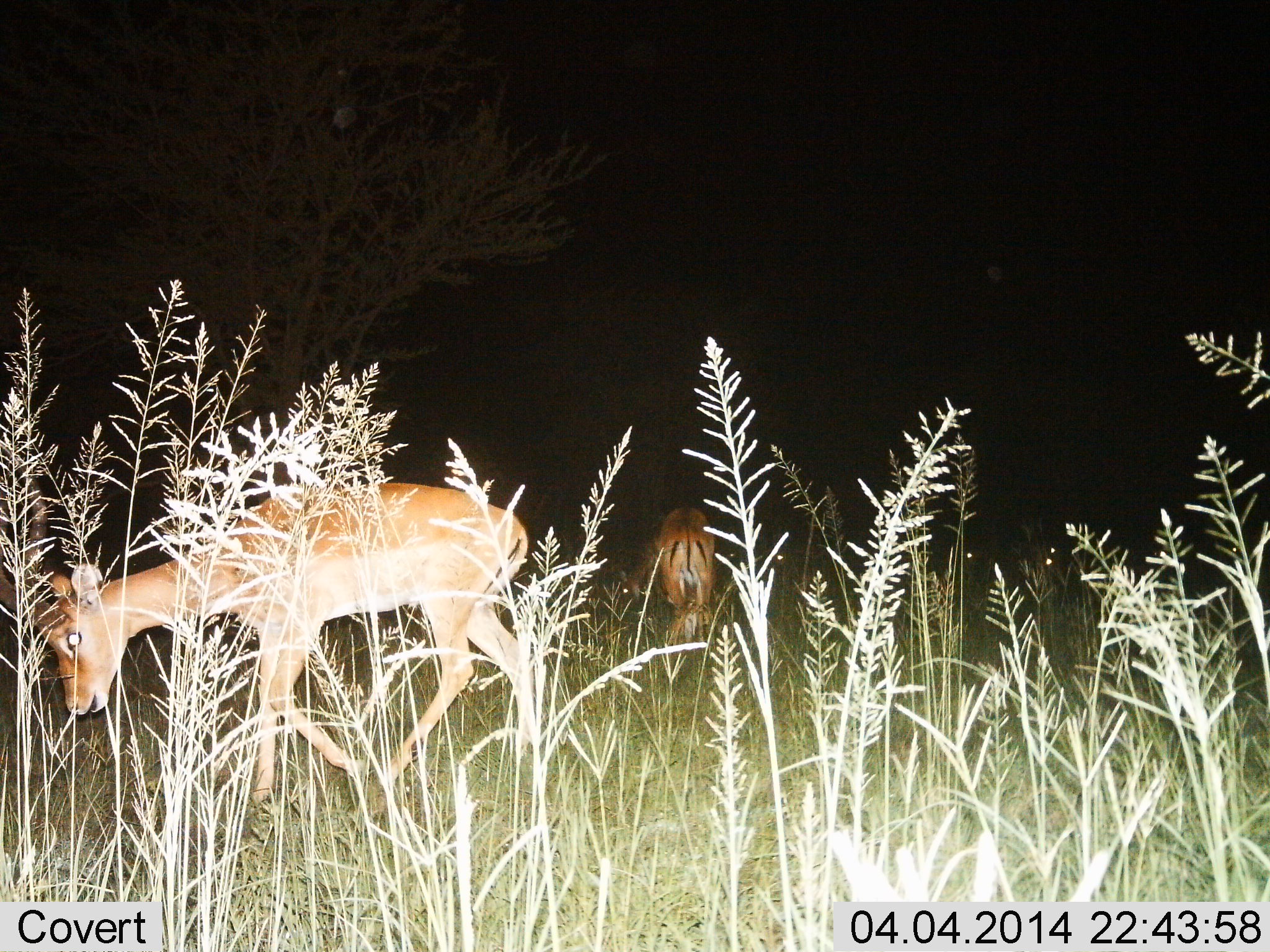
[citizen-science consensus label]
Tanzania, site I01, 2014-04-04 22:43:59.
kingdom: Animalia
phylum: Chordata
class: Mammalia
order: Artiodactyla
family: Bovidae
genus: Aepyceros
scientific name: Aepyceros melampus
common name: impala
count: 3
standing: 50%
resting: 0%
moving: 20%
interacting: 0%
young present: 0%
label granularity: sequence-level